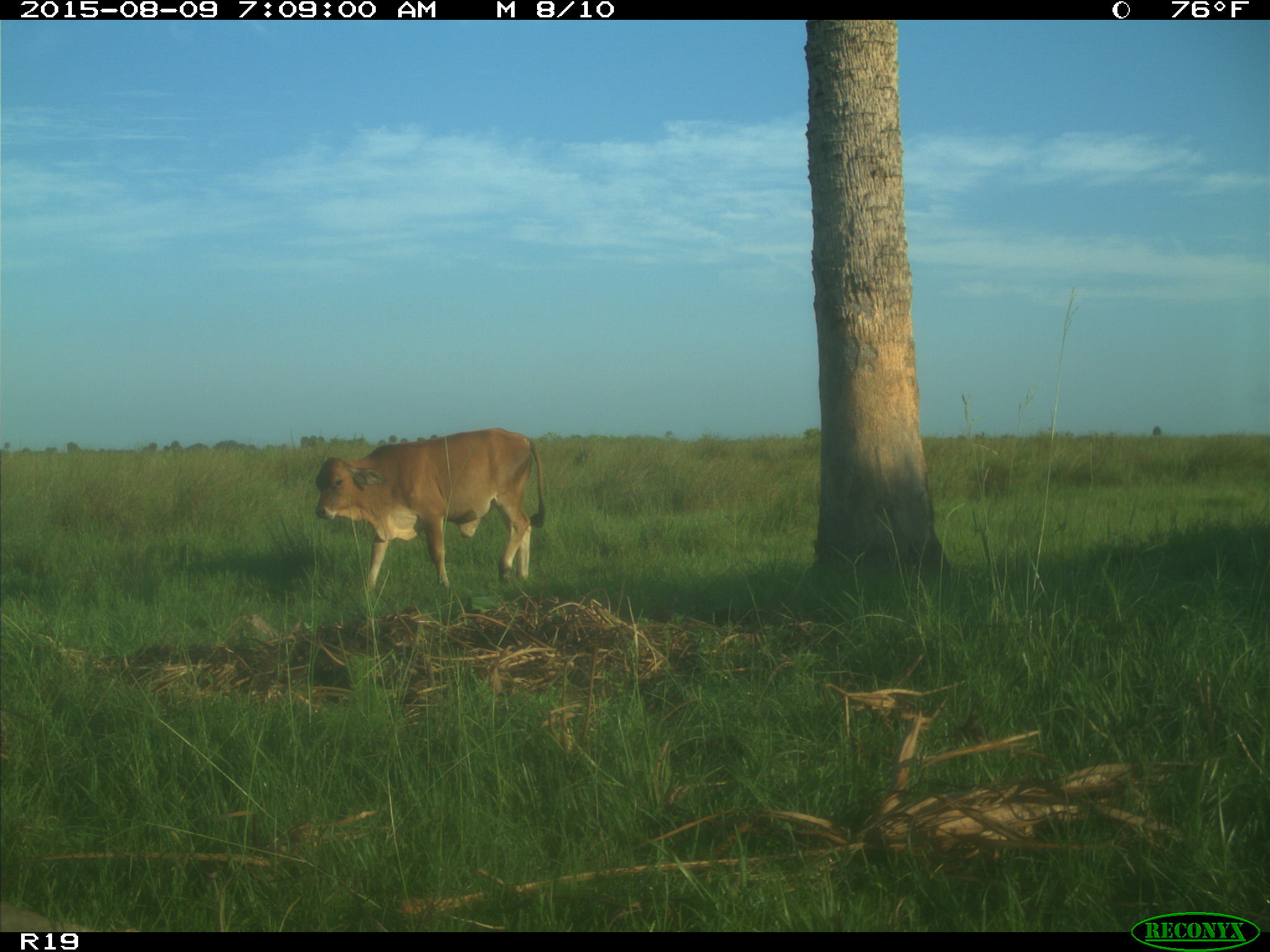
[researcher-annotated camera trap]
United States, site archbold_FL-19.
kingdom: Animalia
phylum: Chordata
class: Mammalia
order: Artiodactyla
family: Bovidae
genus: Bos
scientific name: Bos taurus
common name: domestic cow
Bos taurus (domestic cow).